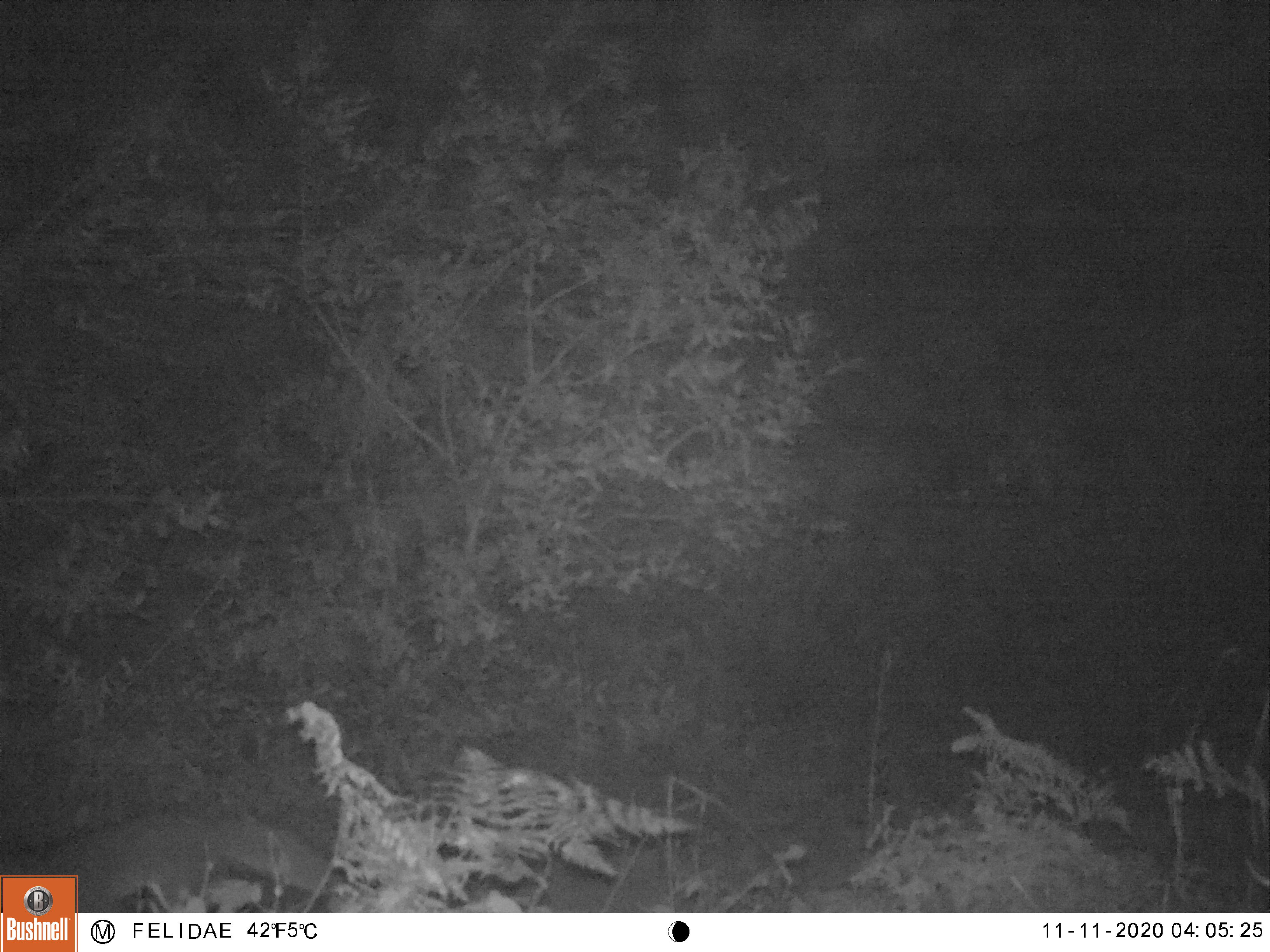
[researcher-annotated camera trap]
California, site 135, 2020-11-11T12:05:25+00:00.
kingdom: Animalia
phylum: Chordata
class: Mammalia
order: Carnivora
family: Canidae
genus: Urocyon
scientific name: Urocyon cinereoargenteus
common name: gray fox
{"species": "gray fox (Urocyon cinereoargenteus)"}